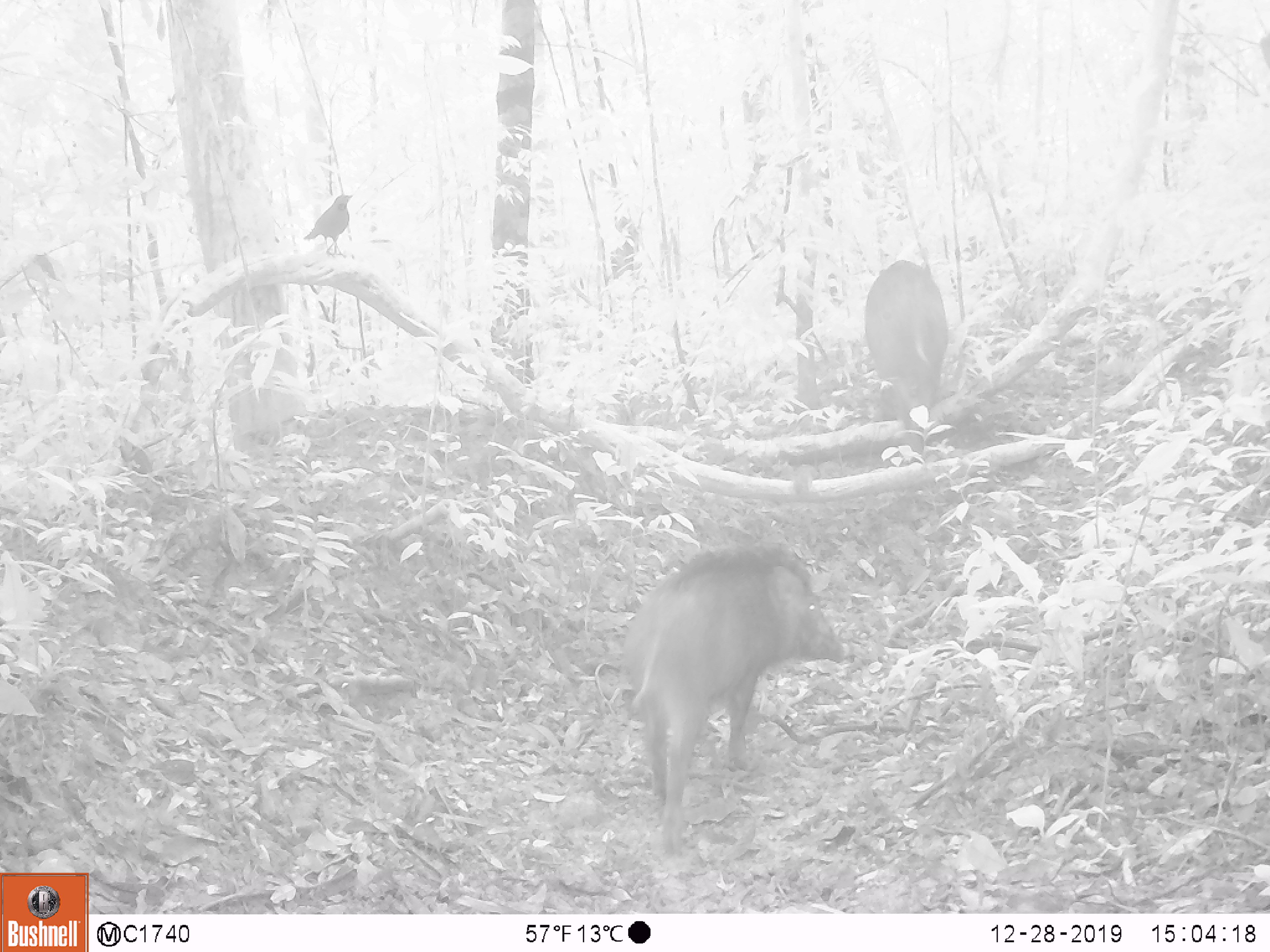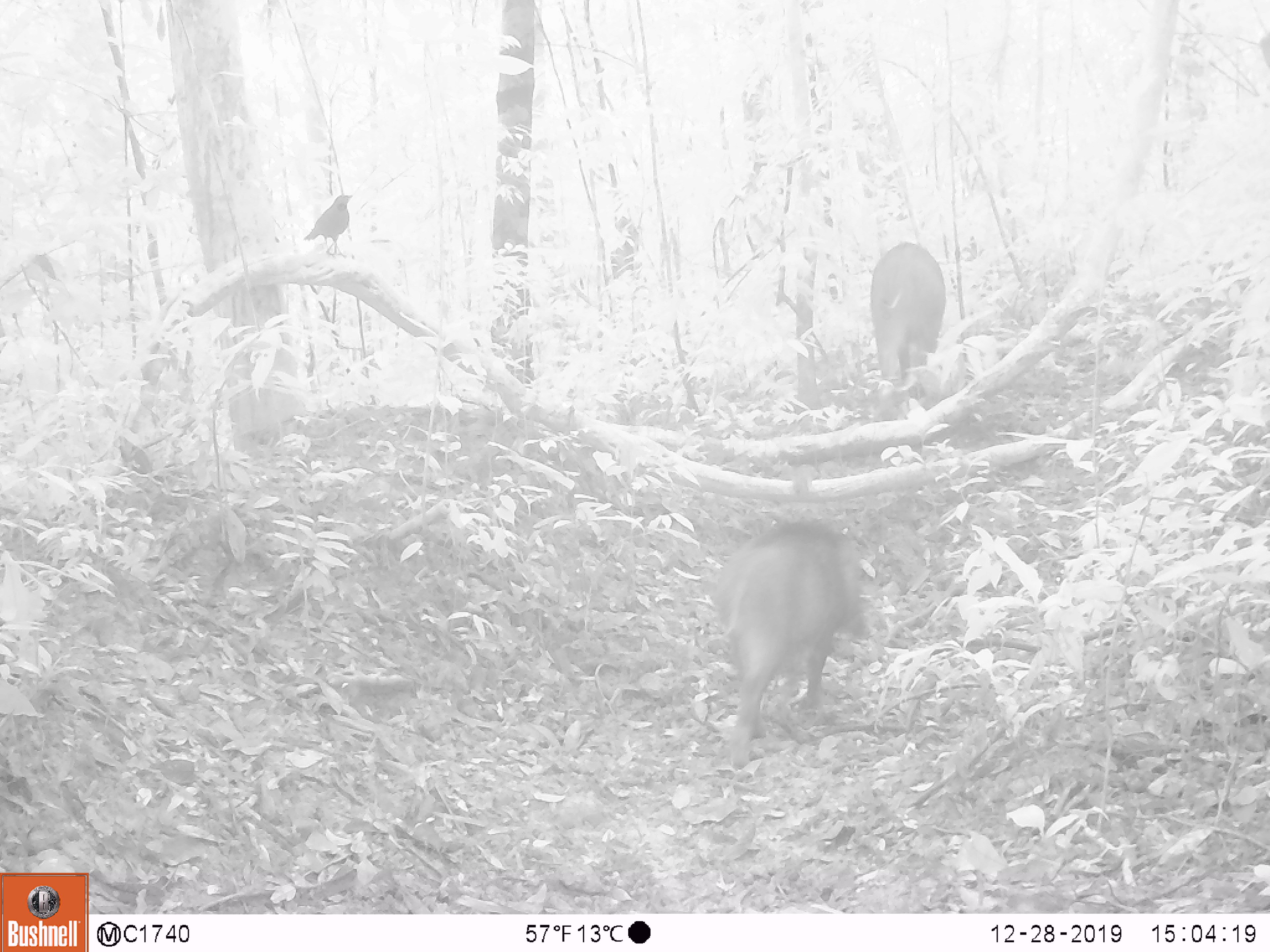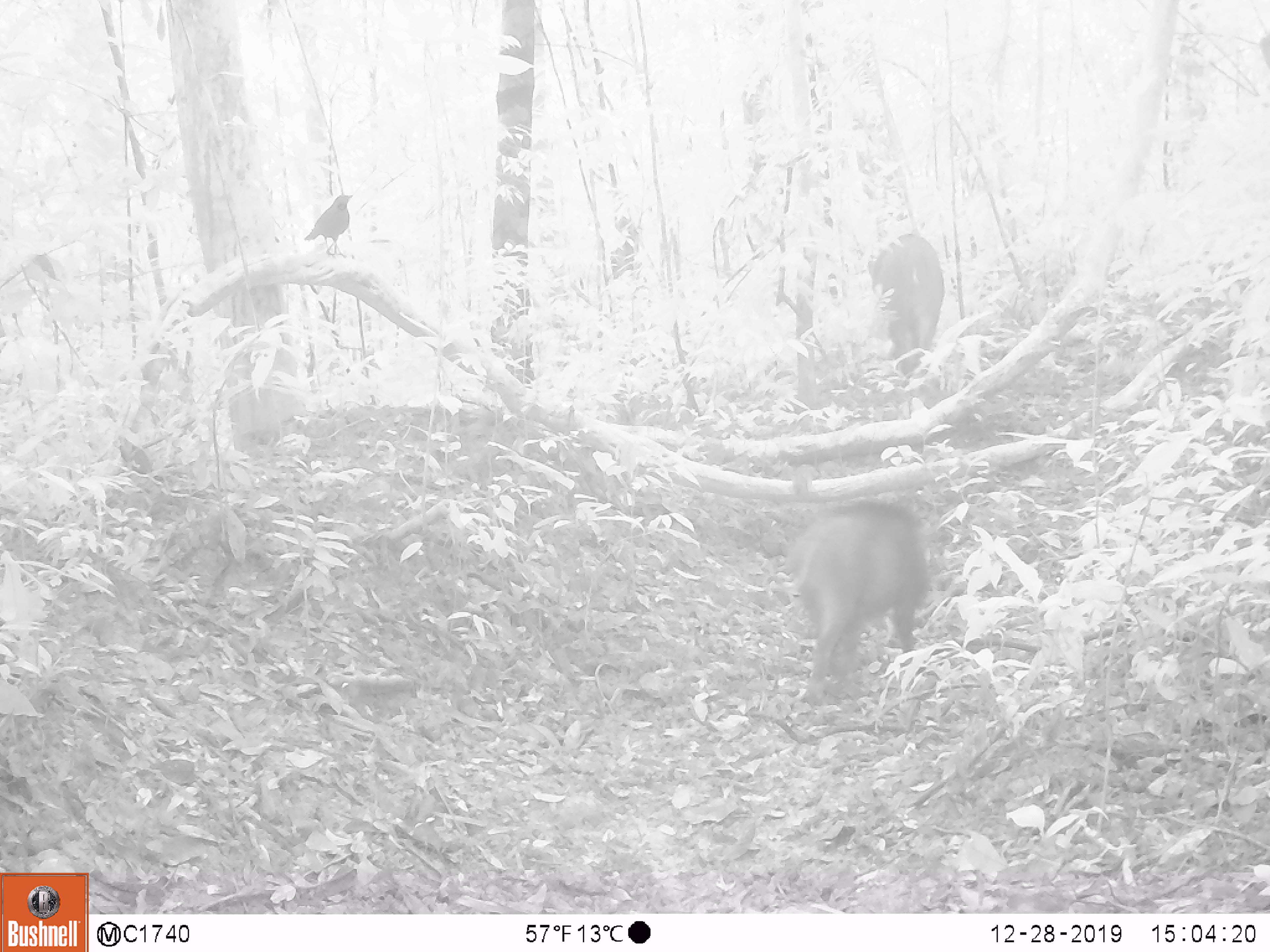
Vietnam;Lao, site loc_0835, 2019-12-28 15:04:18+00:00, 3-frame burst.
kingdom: Animalia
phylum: Chordata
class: Mammalia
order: Artiodactyla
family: Suidae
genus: Sus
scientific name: Sus scrofa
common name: eurasian wild pig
Eurasian wild pig (Sus scrofa). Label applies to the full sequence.